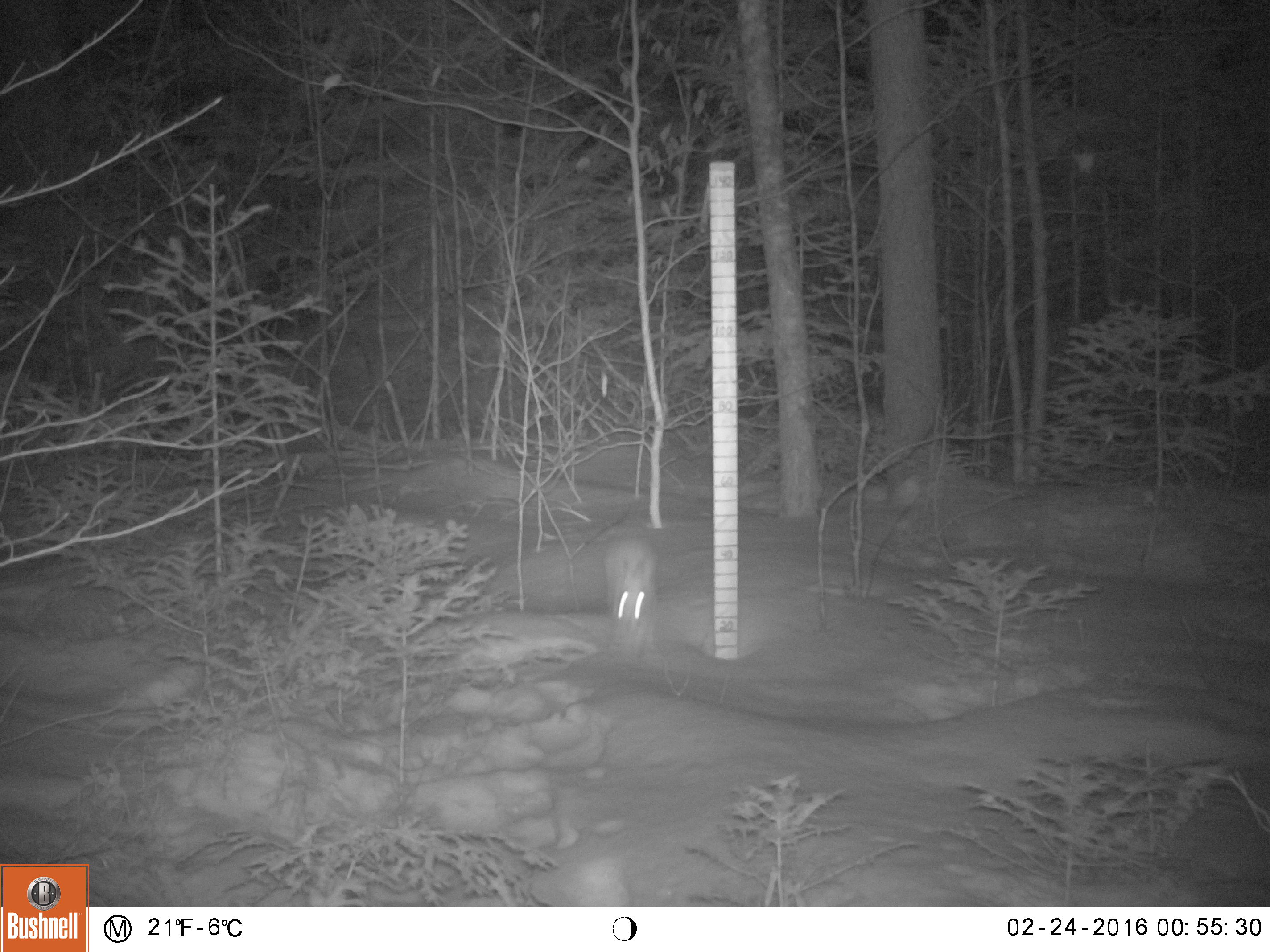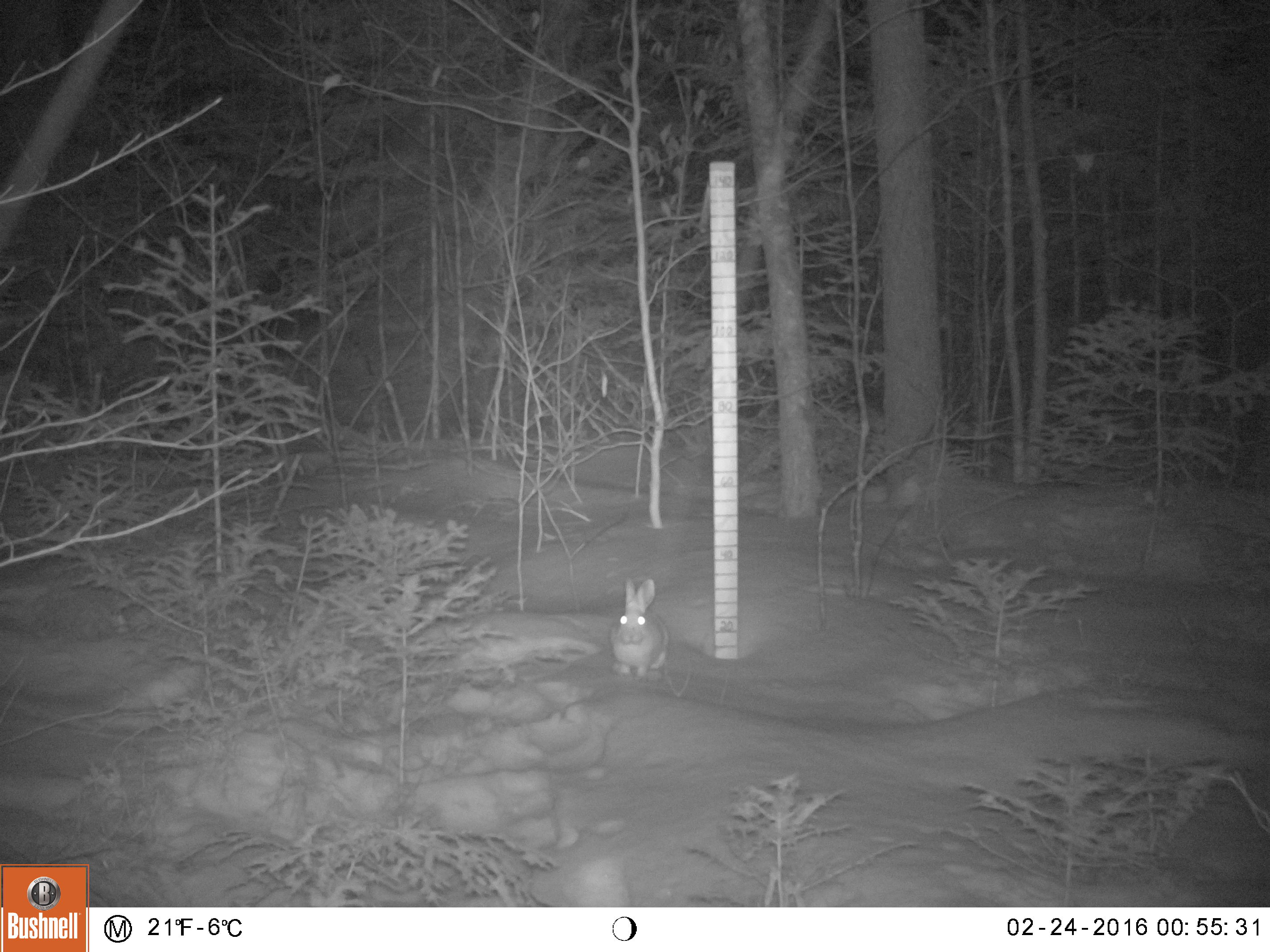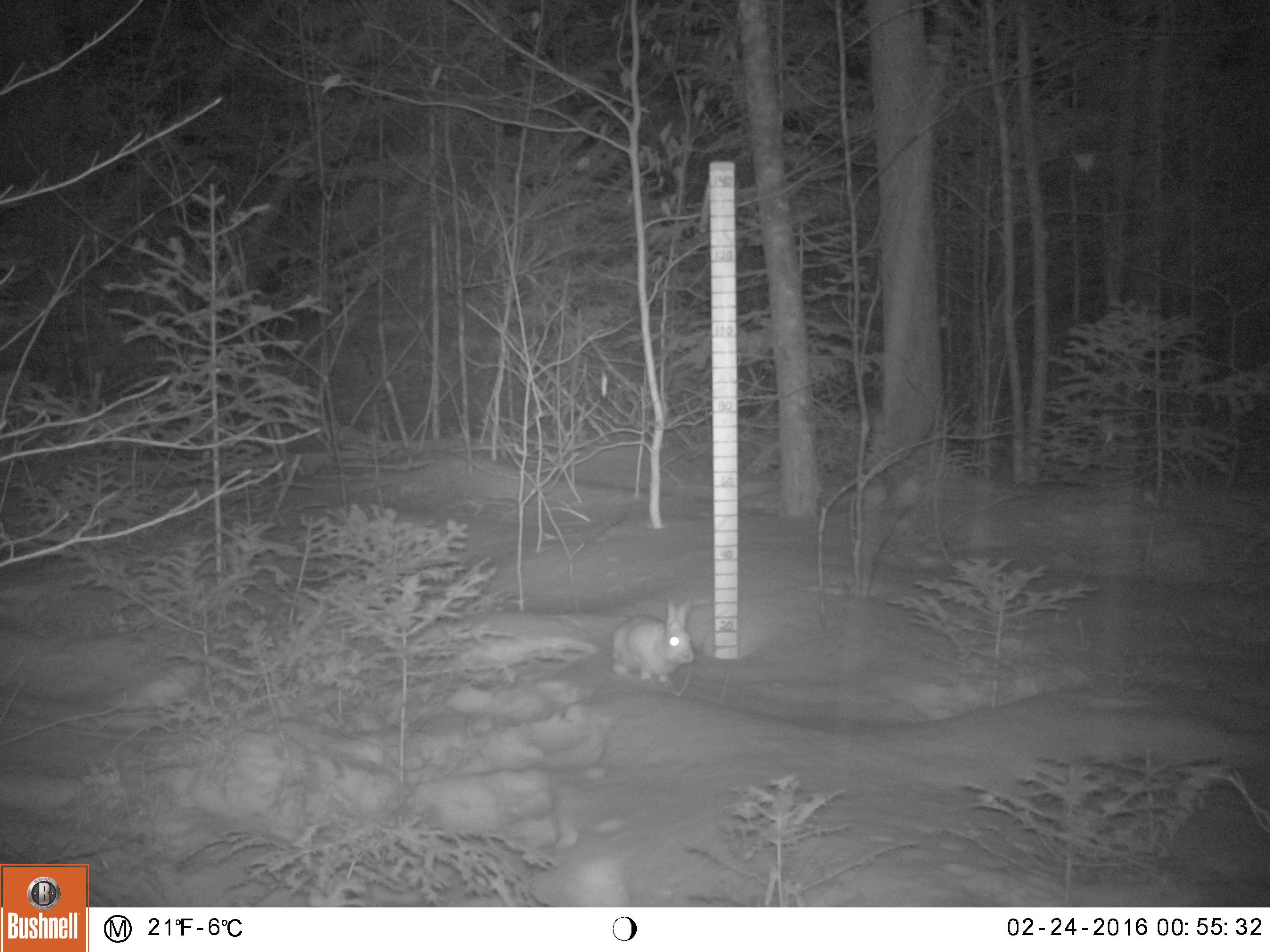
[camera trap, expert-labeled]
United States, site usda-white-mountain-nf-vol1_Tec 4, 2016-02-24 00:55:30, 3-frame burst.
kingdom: Animalia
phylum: Chordata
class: Mammalia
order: Lagomorpha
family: Leporidae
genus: Lepus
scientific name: Lepus americanus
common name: snowshoe hare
Snowshoe hare (Lepus americanus).